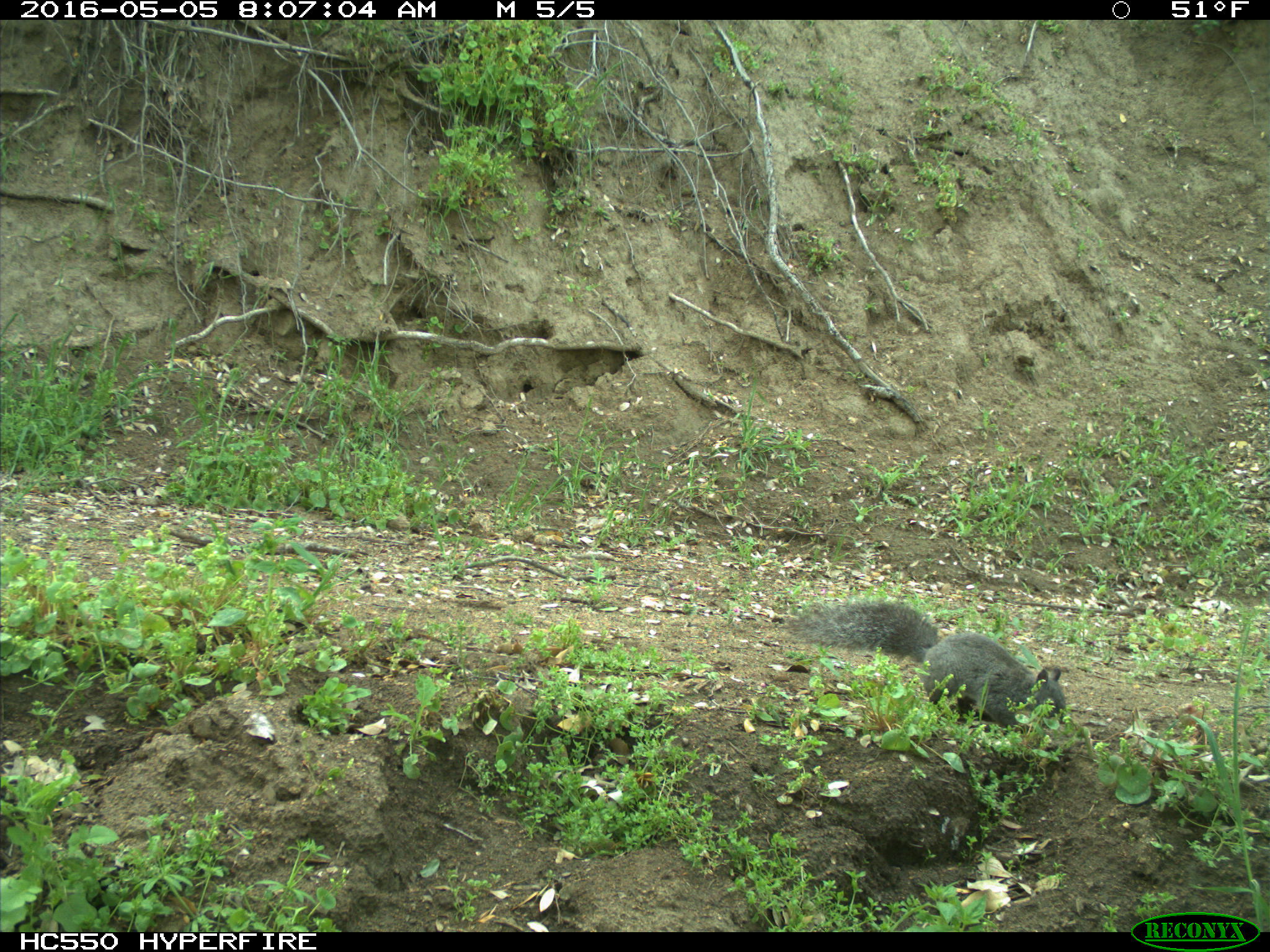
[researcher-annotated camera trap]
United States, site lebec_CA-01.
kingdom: Animalia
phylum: Chordata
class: Mammalia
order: Rodentia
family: Sciuridae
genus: Sciurus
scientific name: Sciurus carolinensis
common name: eastern gray squirrel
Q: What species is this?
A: Sciurus carolinensis (eastern gray squirrel).